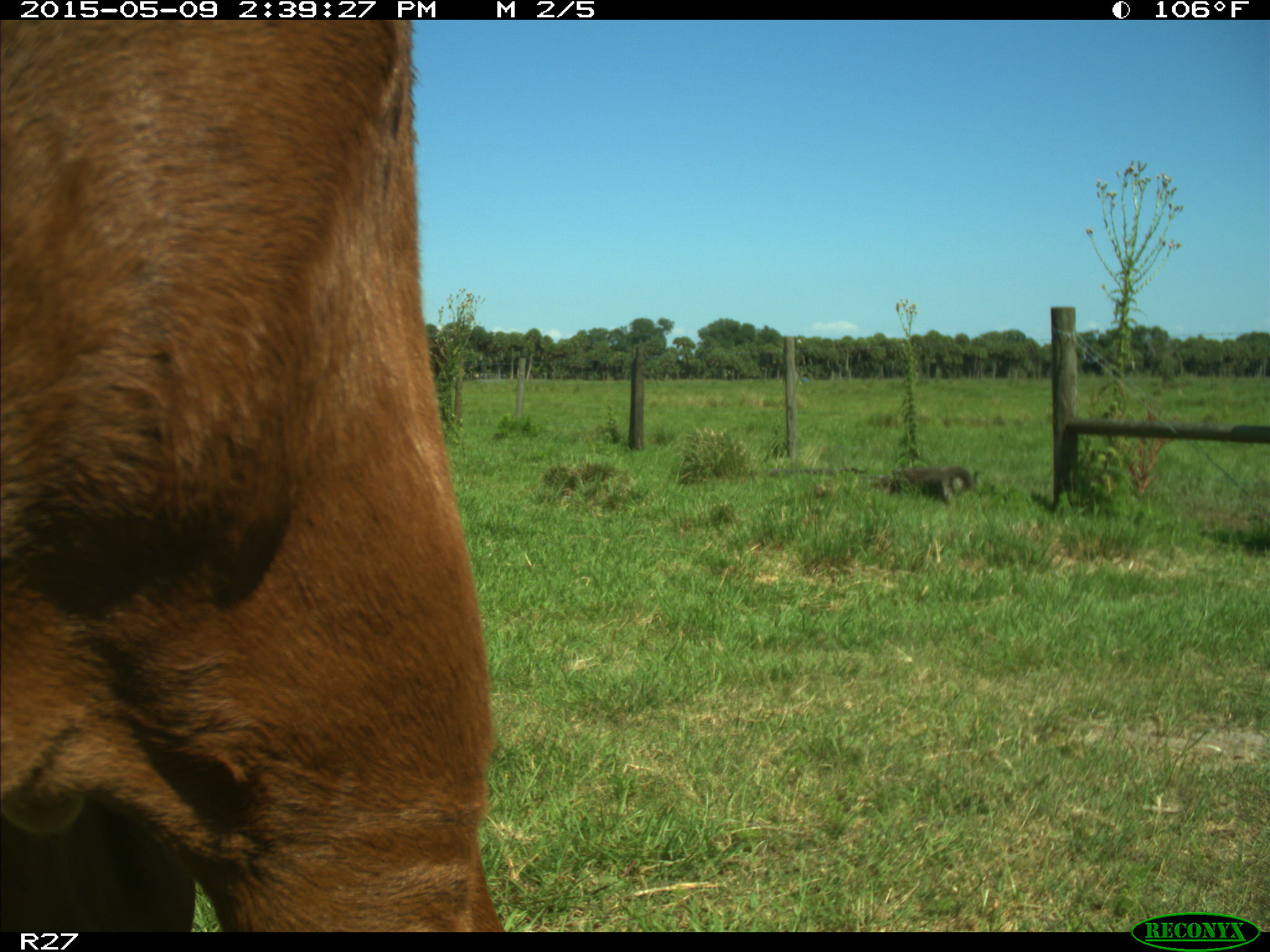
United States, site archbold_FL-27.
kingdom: Animalia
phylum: Chordata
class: Mammalia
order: Artiodactyla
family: Bovidae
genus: Bos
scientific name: Bos taurus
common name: domestic cow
Bos taurus (domestic cow).